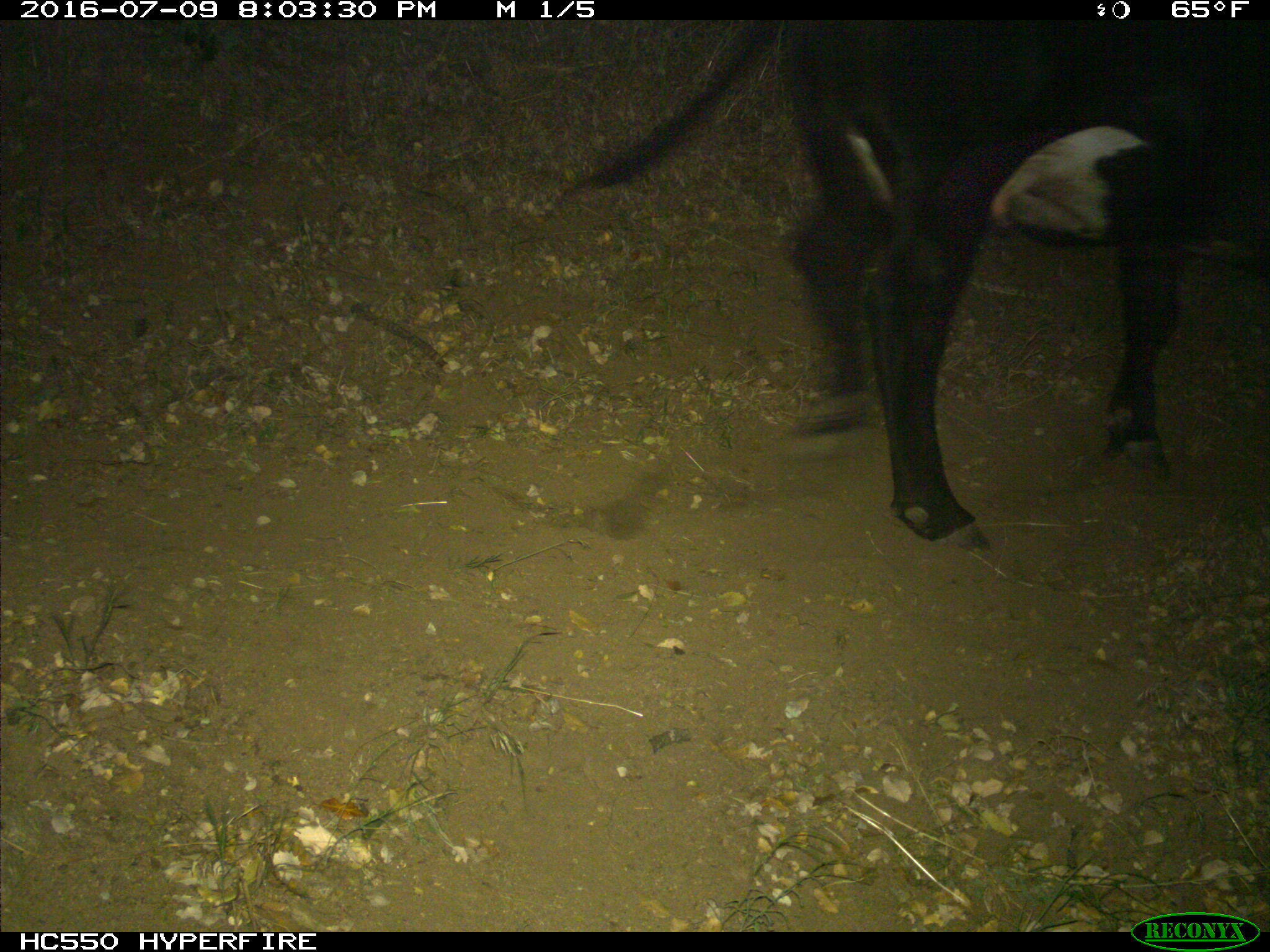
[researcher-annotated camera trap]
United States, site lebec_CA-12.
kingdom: Animalia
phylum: Chordata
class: Mammalia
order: Artiodactyla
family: Bovidae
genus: Bos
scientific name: Bos taurus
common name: domestic cow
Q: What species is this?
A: Bos taurus (domestic cow).